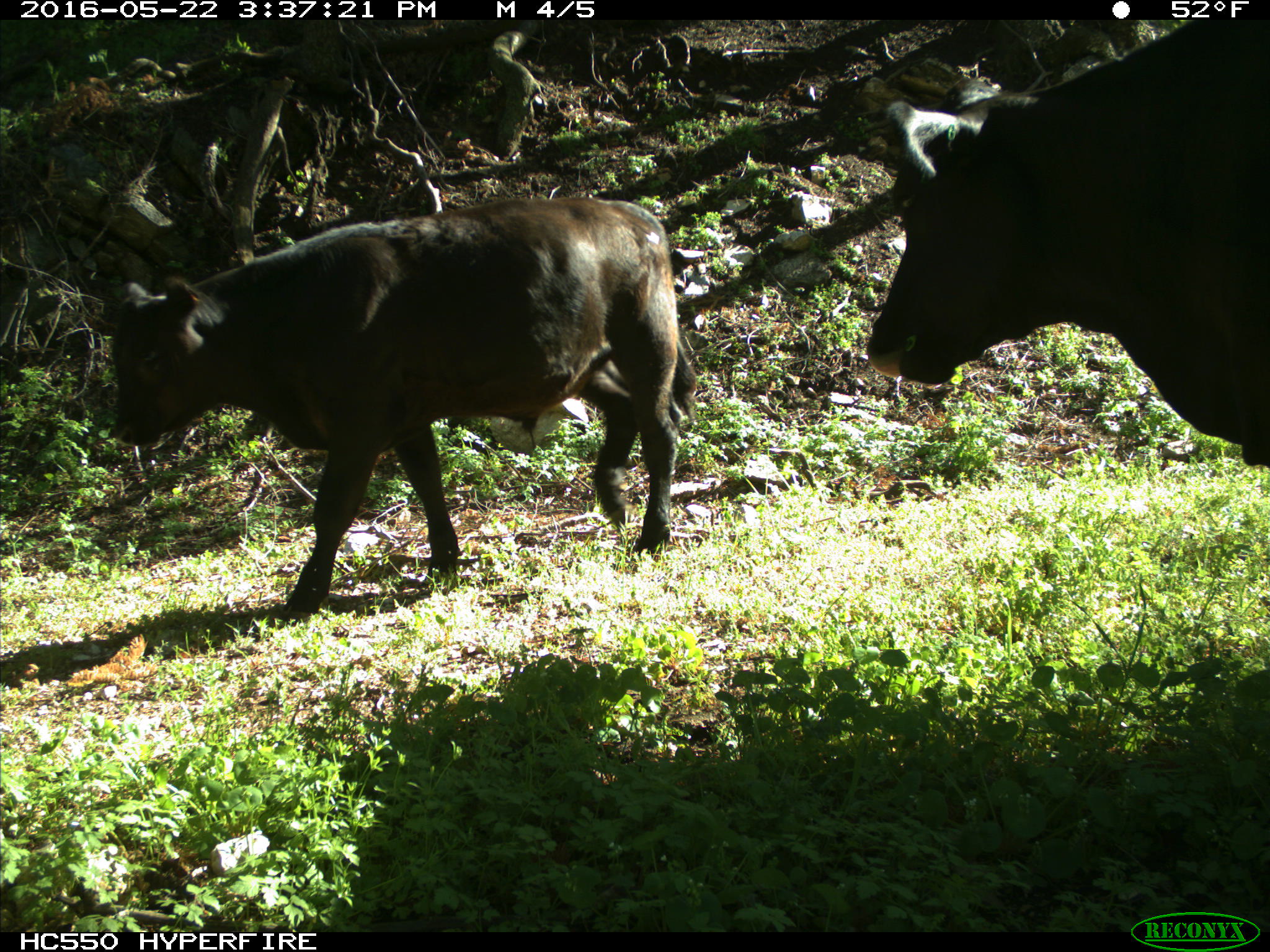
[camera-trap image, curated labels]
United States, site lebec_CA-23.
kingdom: Animalia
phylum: Chordata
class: Mammalia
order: Artiodactyla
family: Bovidae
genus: Bos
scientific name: Bos taurus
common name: domestic cow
Bos taurus (domestic cow).